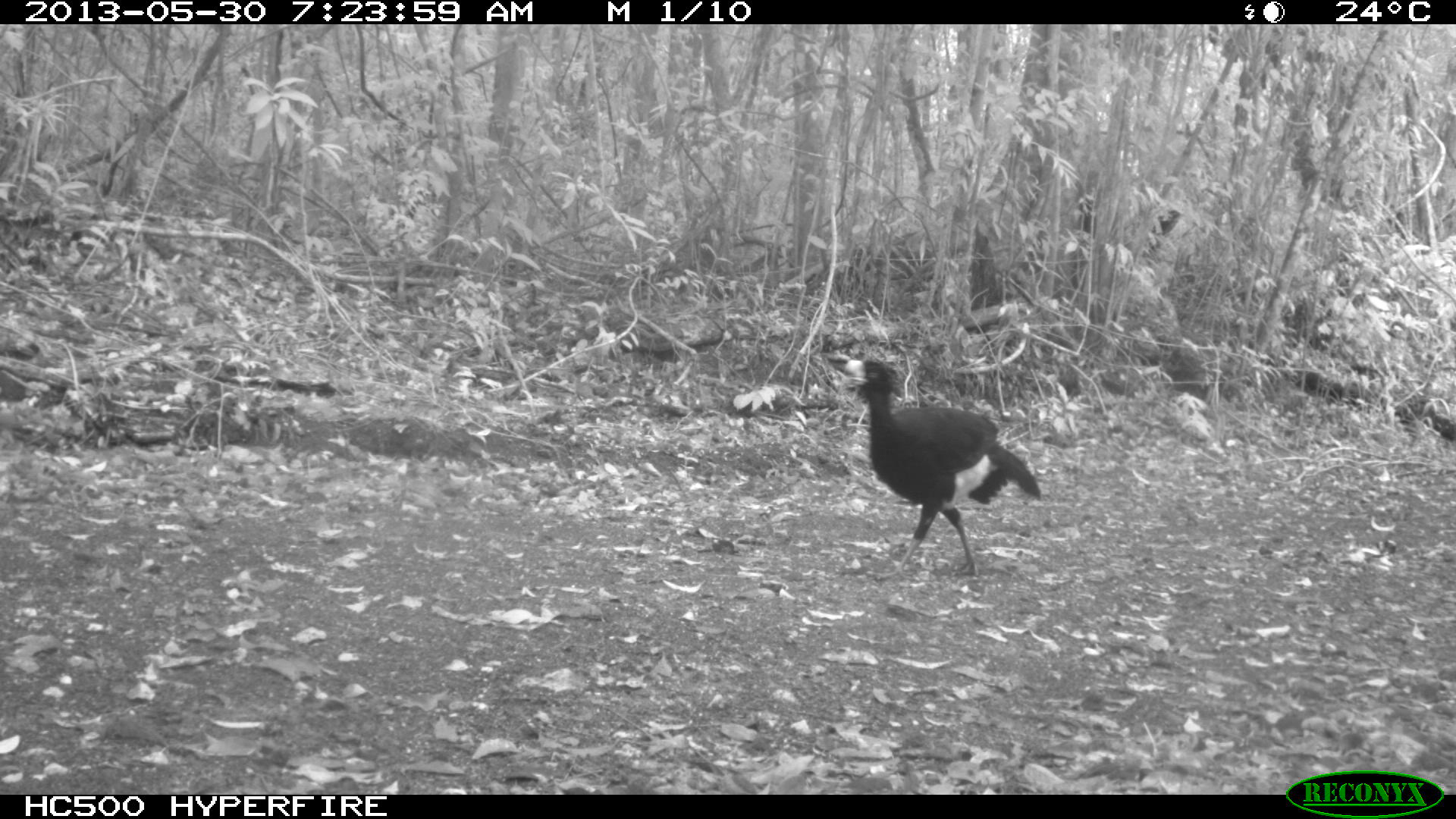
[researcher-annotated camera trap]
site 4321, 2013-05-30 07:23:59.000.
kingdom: Animalia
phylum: Chordata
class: Aves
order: Galliformes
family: Cracidae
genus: Crax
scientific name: Crax rubra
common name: great curassow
Crax rubra (great curassow), count 1, sex male.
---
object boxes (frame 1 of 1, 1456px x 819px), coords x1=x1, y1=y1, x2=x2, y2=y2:
crax rubra: x1=838, y1=357, x2=1043, y2=580